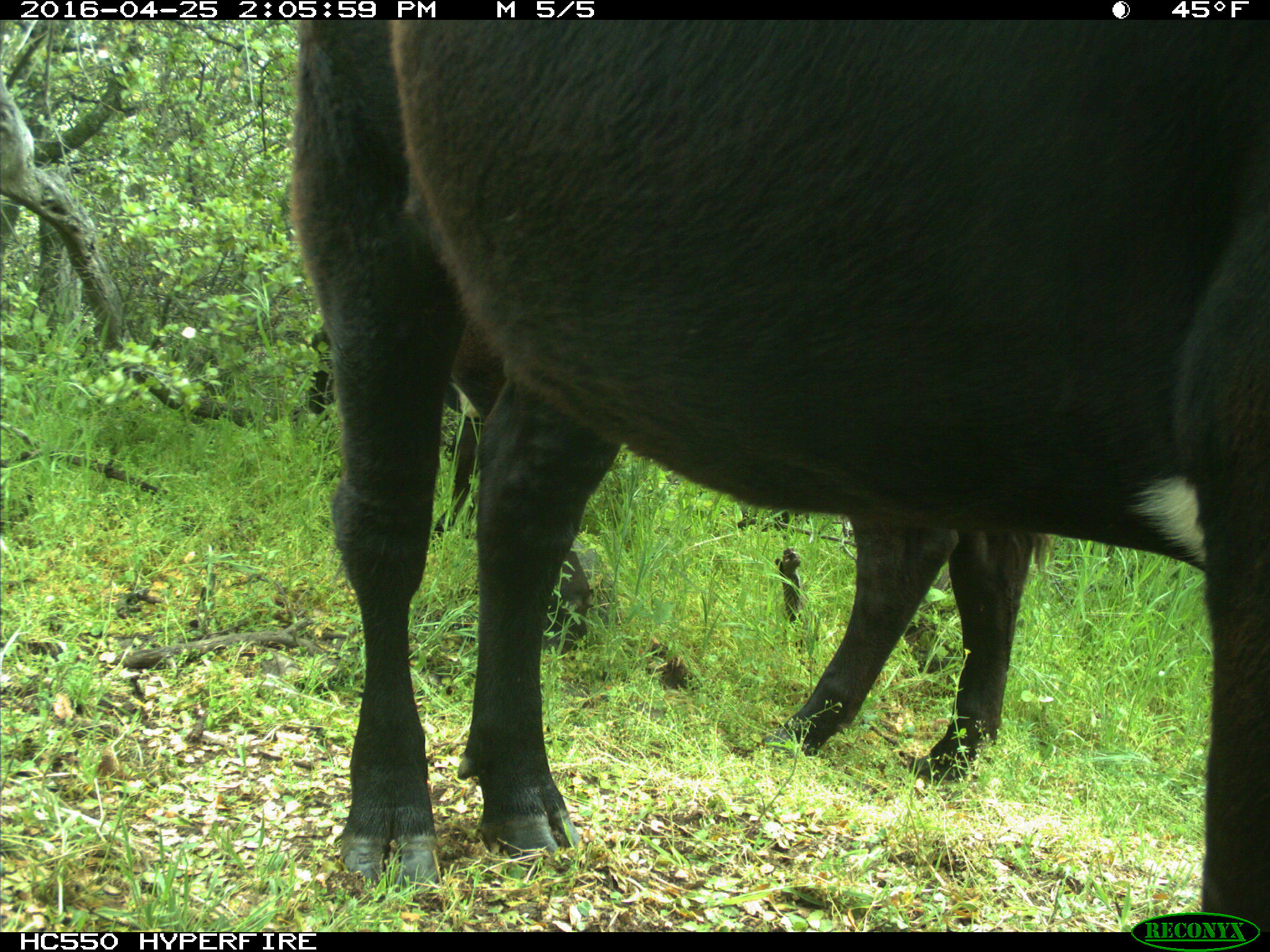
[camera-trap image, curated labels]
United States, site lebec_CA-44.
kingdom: Animalia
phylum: Chordata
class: Mammalia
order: Artiodactyla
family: Bovidae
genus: Bos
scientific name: Bos taurus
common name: domestic cow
Bos taurus (domestic cow).